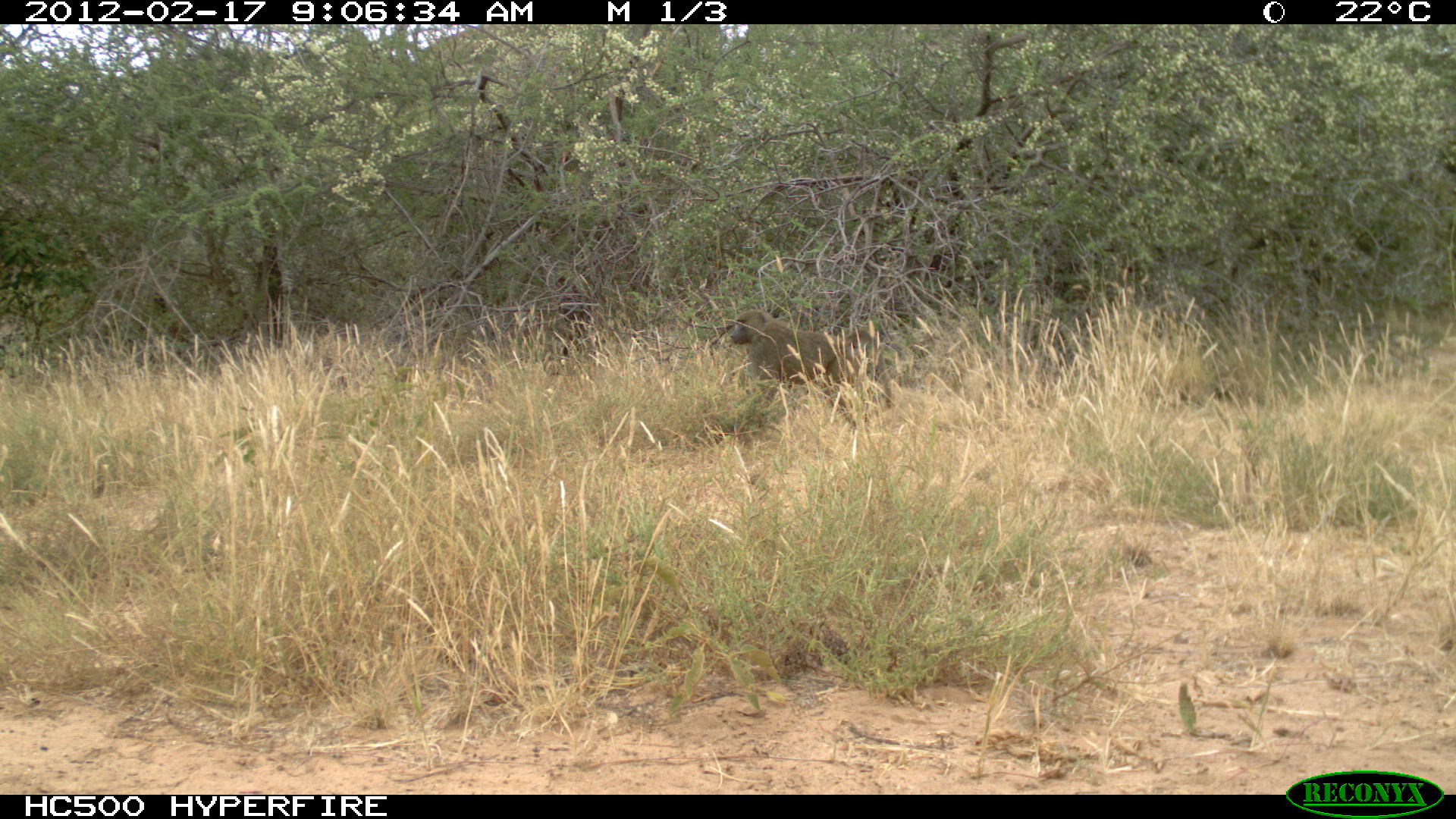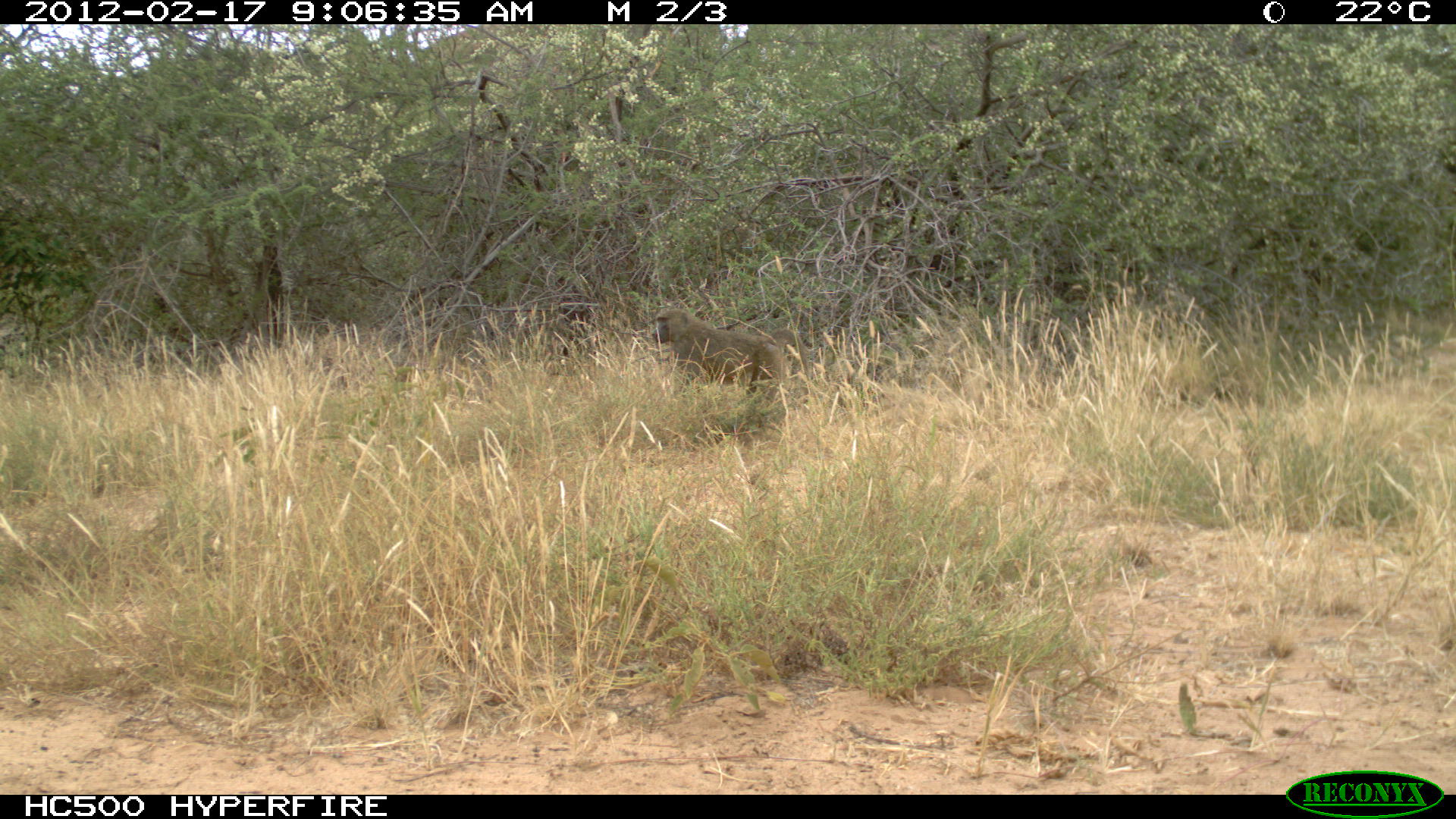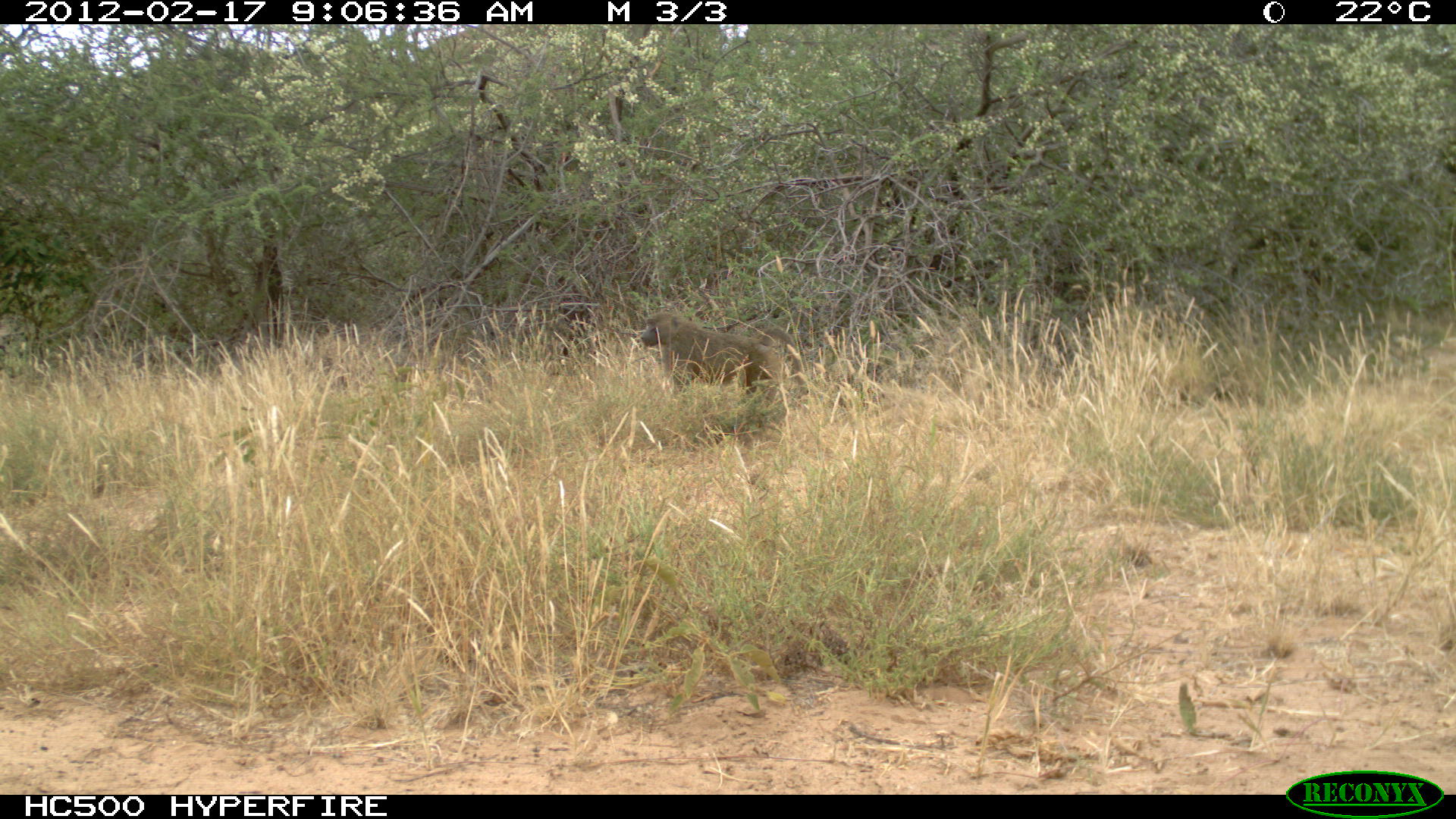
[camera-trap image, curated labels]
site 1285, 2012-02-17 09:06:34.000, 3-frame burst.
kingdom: Animalia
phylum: Chordata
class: Mammalia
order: Primates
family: Cercopithecidae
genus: Papio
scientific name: Papio anubis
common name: olive baboon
Papio anubis (olive baboon), count 1.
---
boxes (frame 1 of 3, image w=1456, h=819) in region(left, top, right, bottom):
papio anubis: region(728, 307, 894, 428)